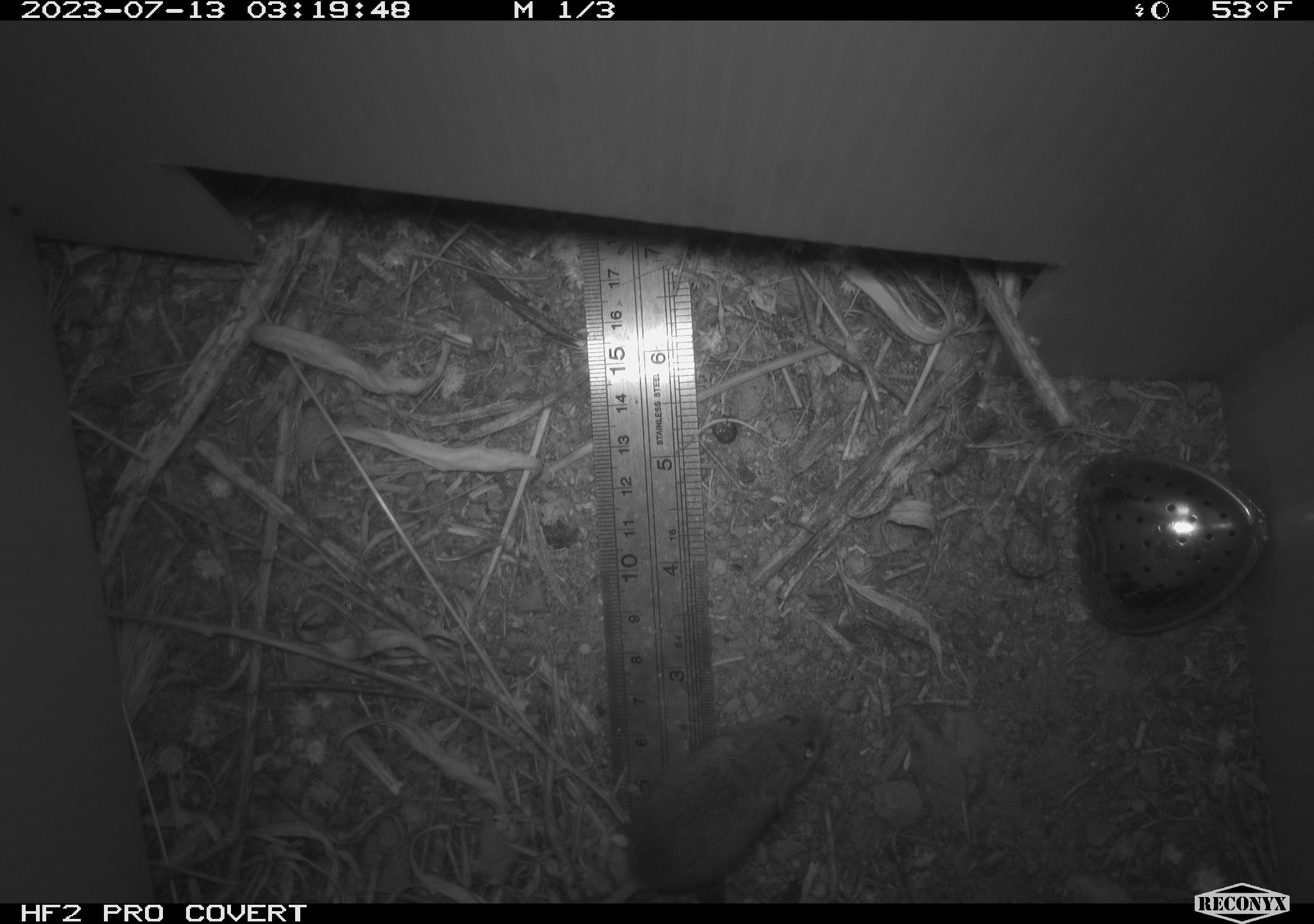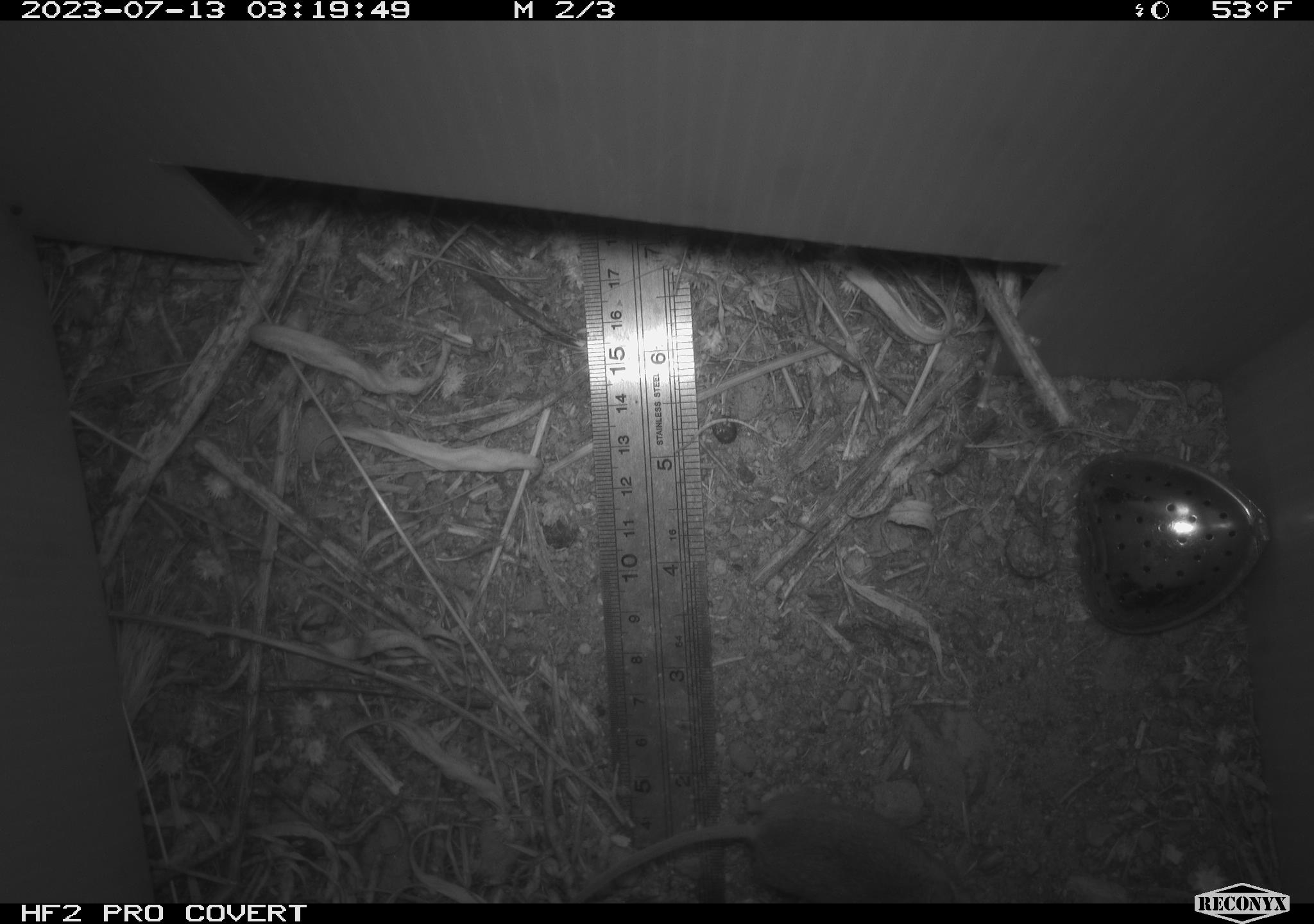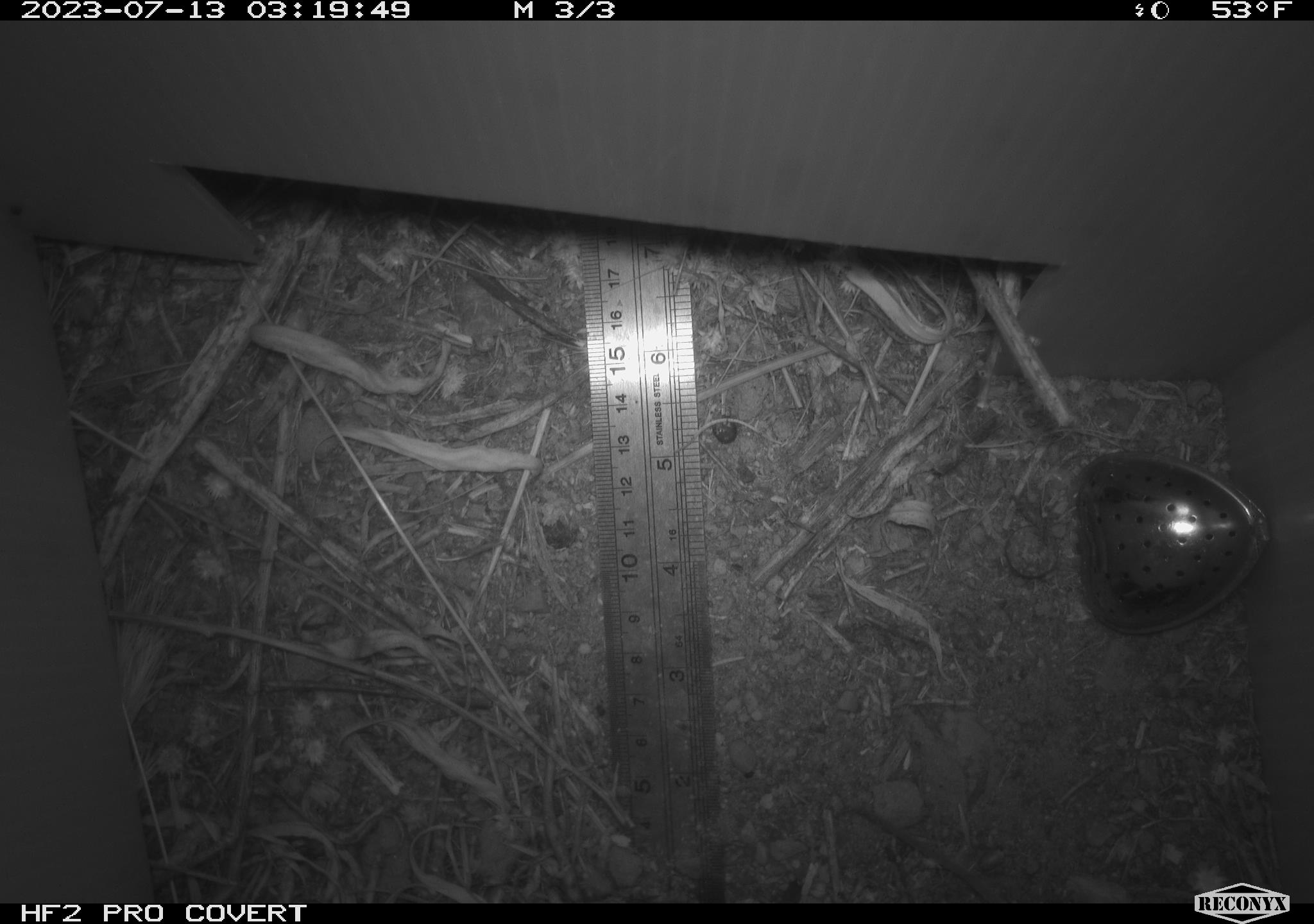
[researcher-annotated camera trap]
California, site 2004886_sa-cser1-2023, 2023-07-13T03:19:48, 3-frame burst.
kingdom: Animalia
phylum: Chordata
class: Mammalia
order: Rodentia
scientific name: Rodentia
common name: mouse species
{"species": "mouse species (Rodentia)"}